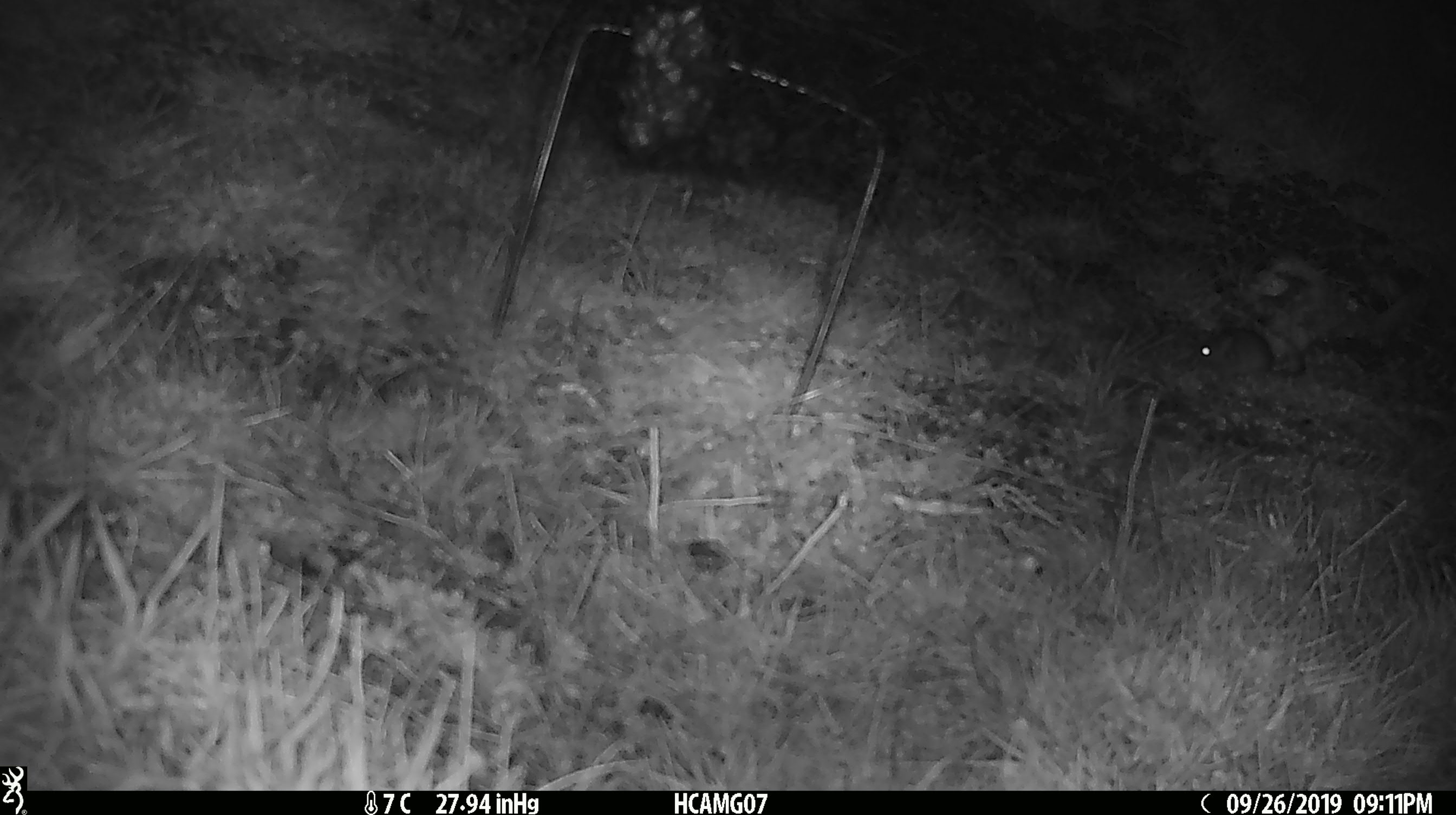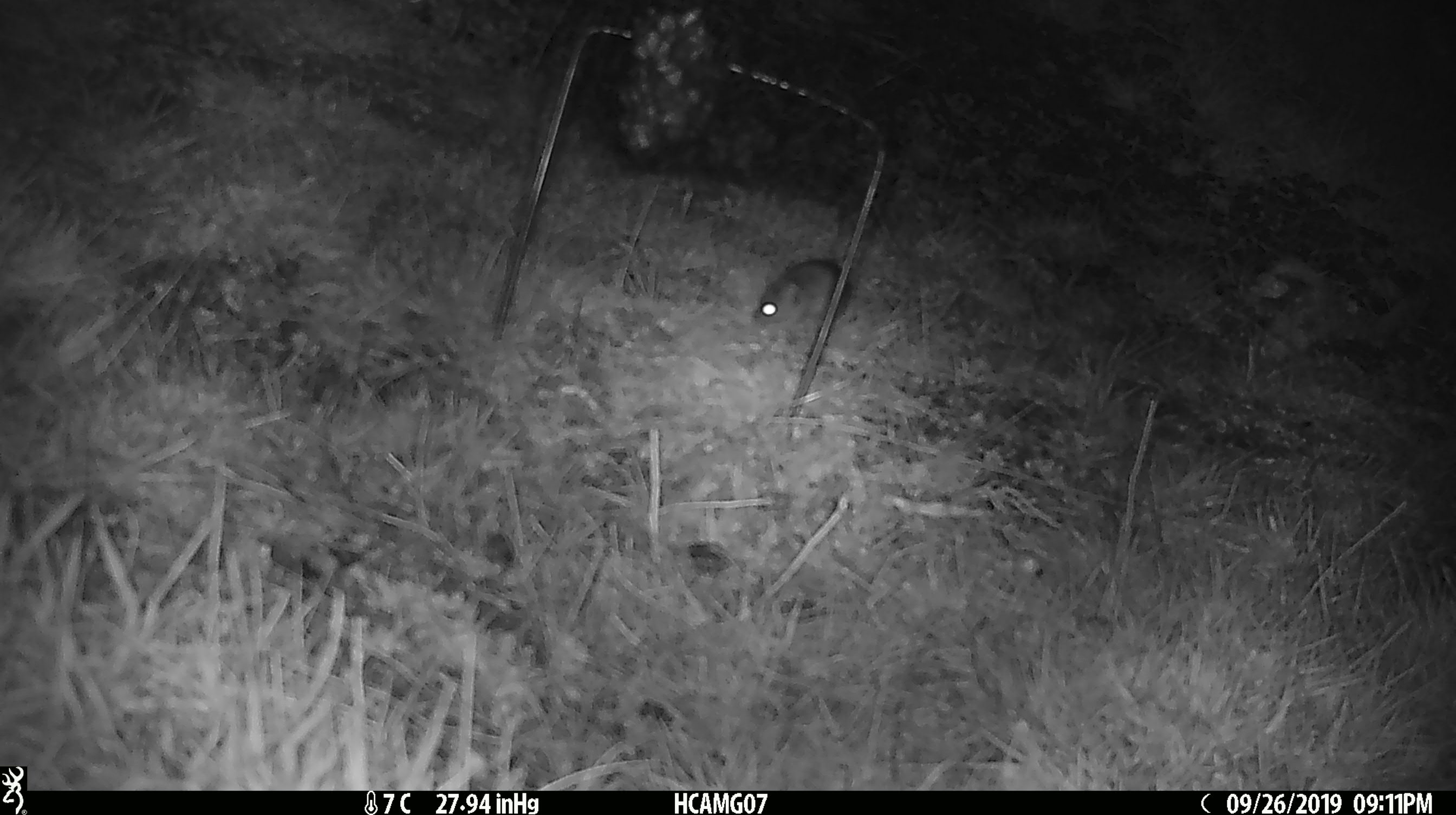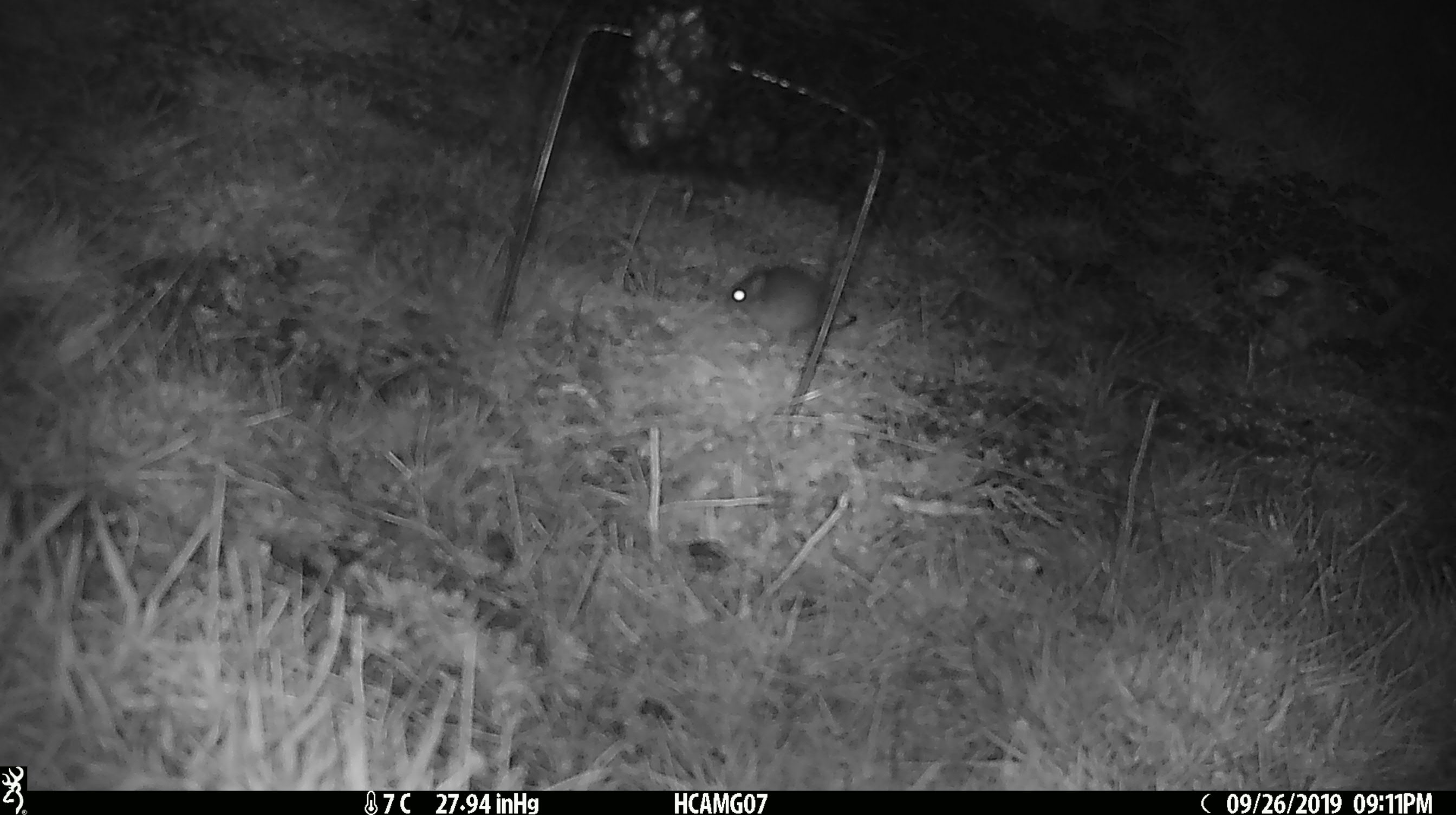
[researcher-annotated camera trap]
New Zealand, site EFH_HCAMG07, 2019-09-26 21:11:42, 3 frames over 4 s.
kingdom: Animalia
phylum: Chordata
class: Mammalia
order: Rodentia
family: Muridae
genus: Mus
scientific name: Mus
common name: mouse